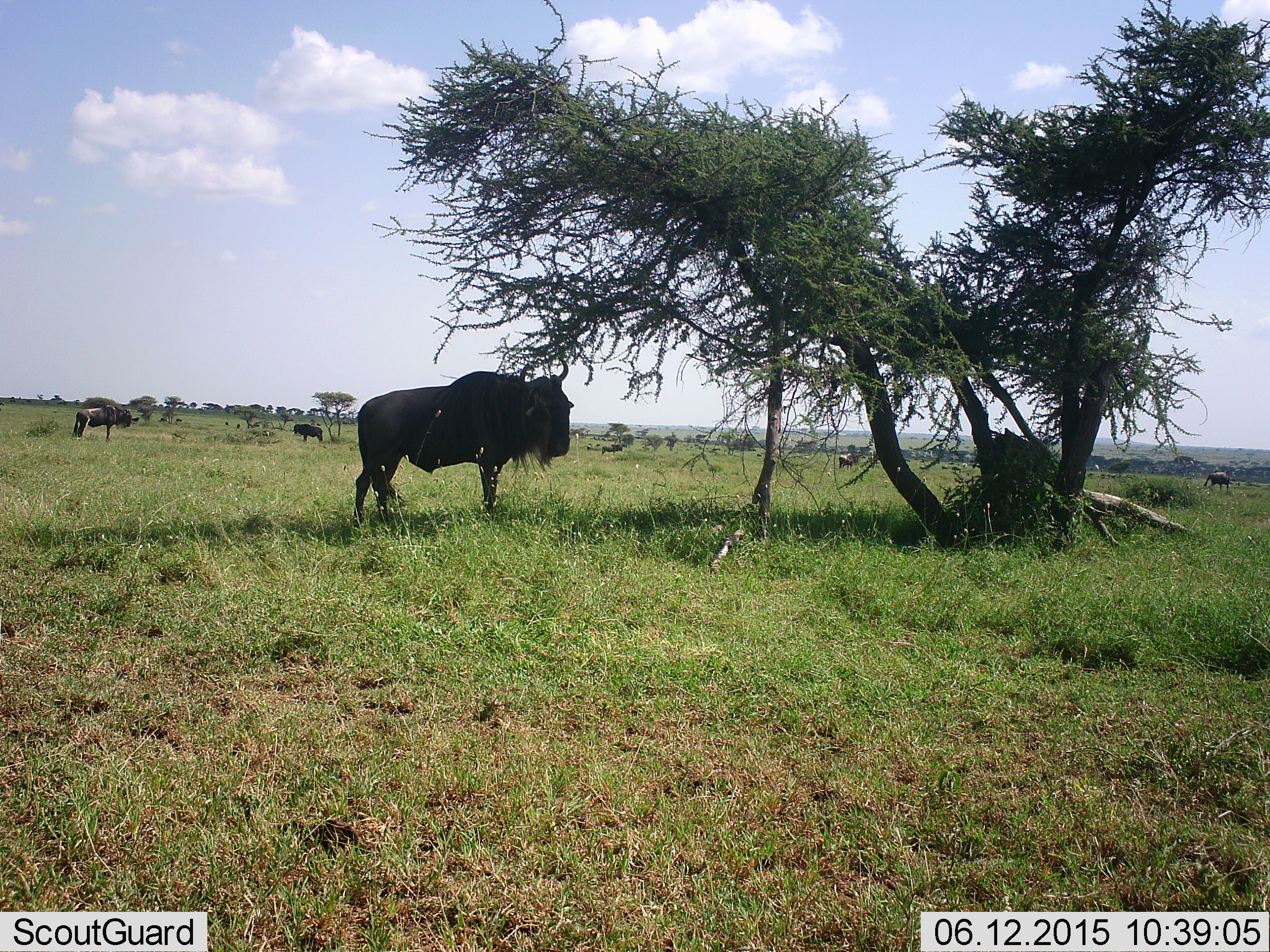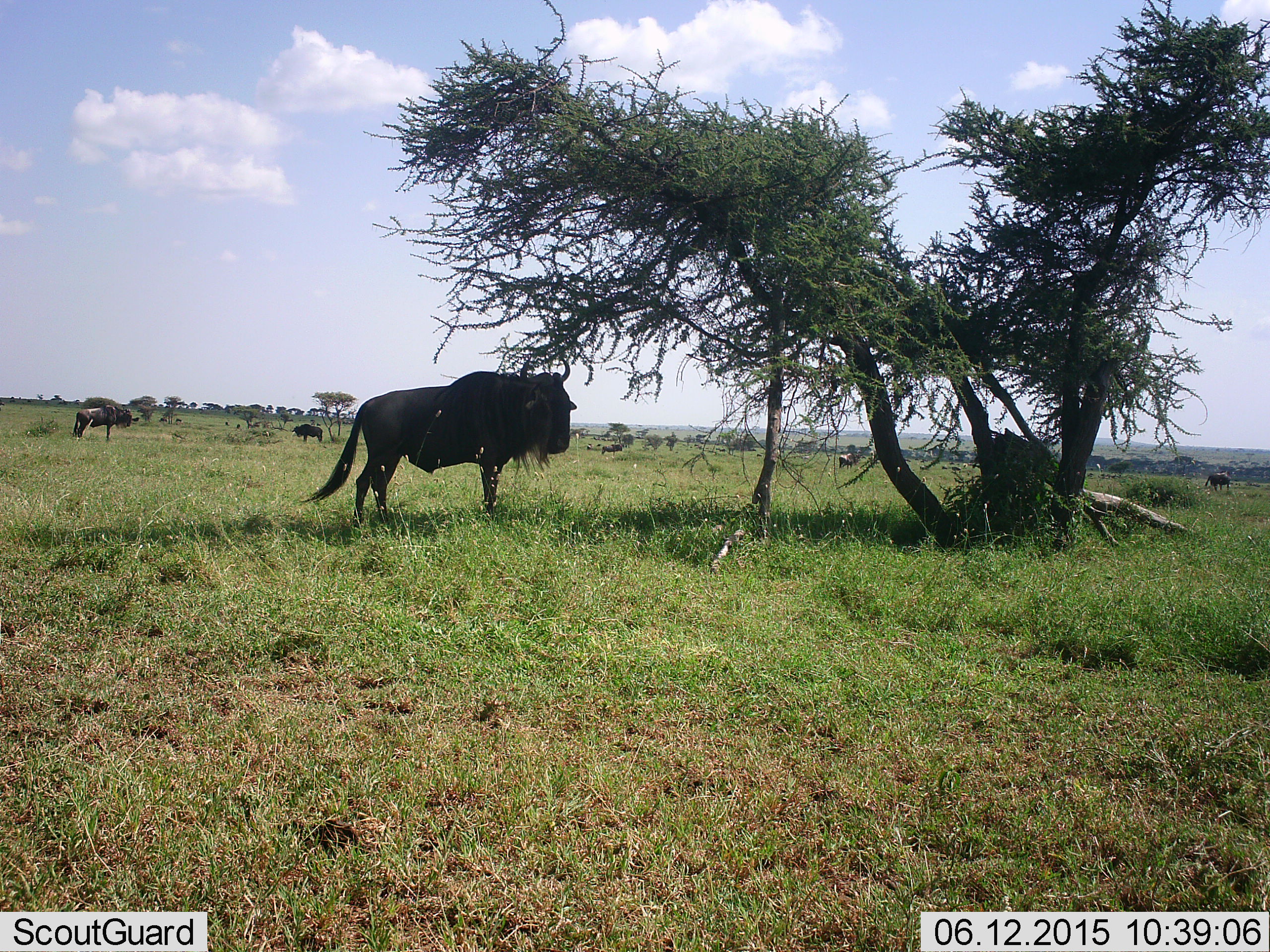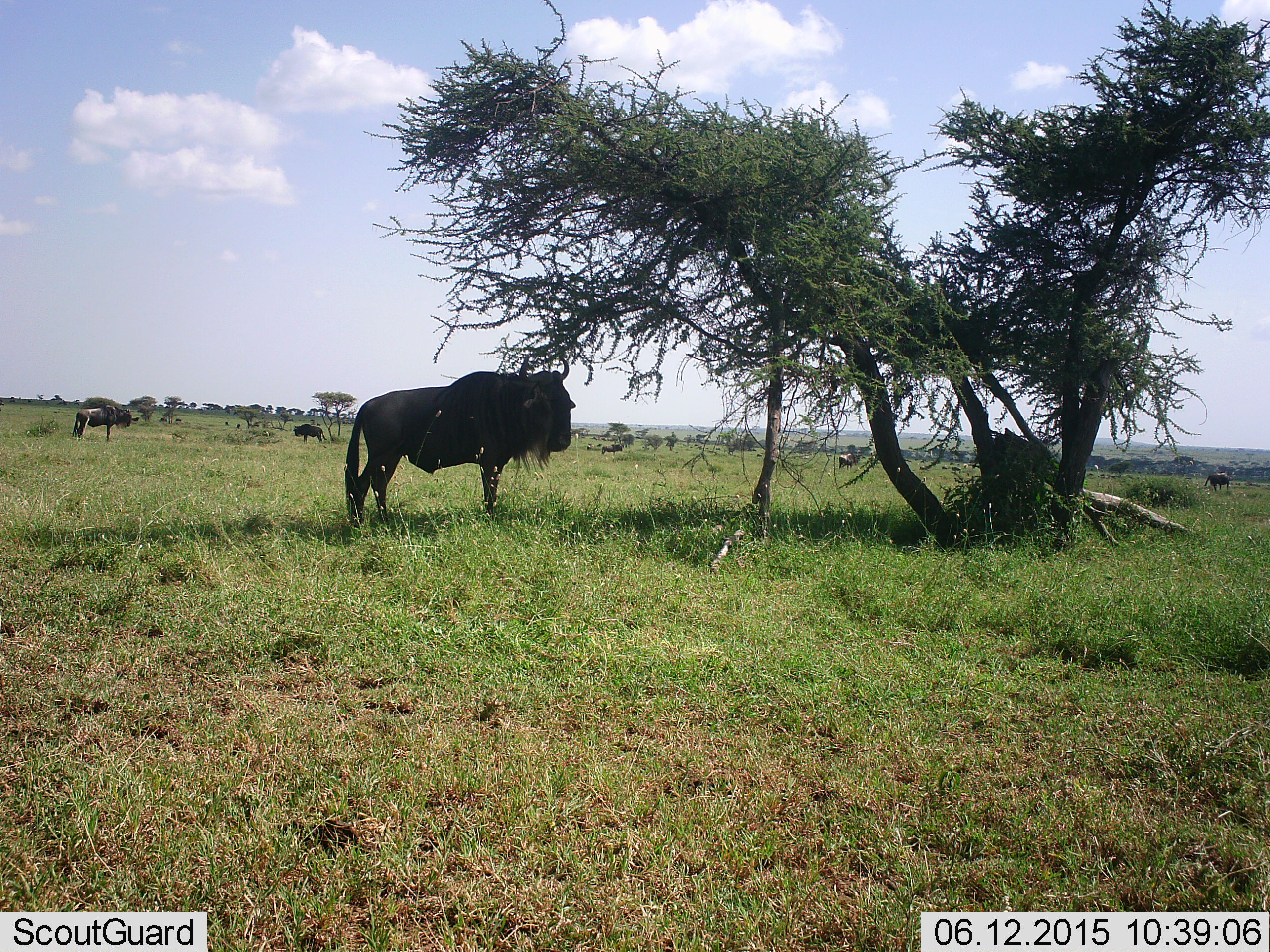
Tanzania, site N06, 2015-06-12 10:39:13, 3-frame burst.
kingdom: Animalia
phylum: Chordata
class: Mammalia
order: Artiodactyla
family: Bovidae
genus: Connochaetes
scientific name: Connochaetes taurinus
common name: blue wildebeest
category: wildebeest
Wildebeest (blue wildebeest) (Connochaetes taurinus), count 6. Behavior (volunteer vote fractions): standing 90%, resting 20%, moving 0%, interacting 0%. Young present (vote fraction): 0%. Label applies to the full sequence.